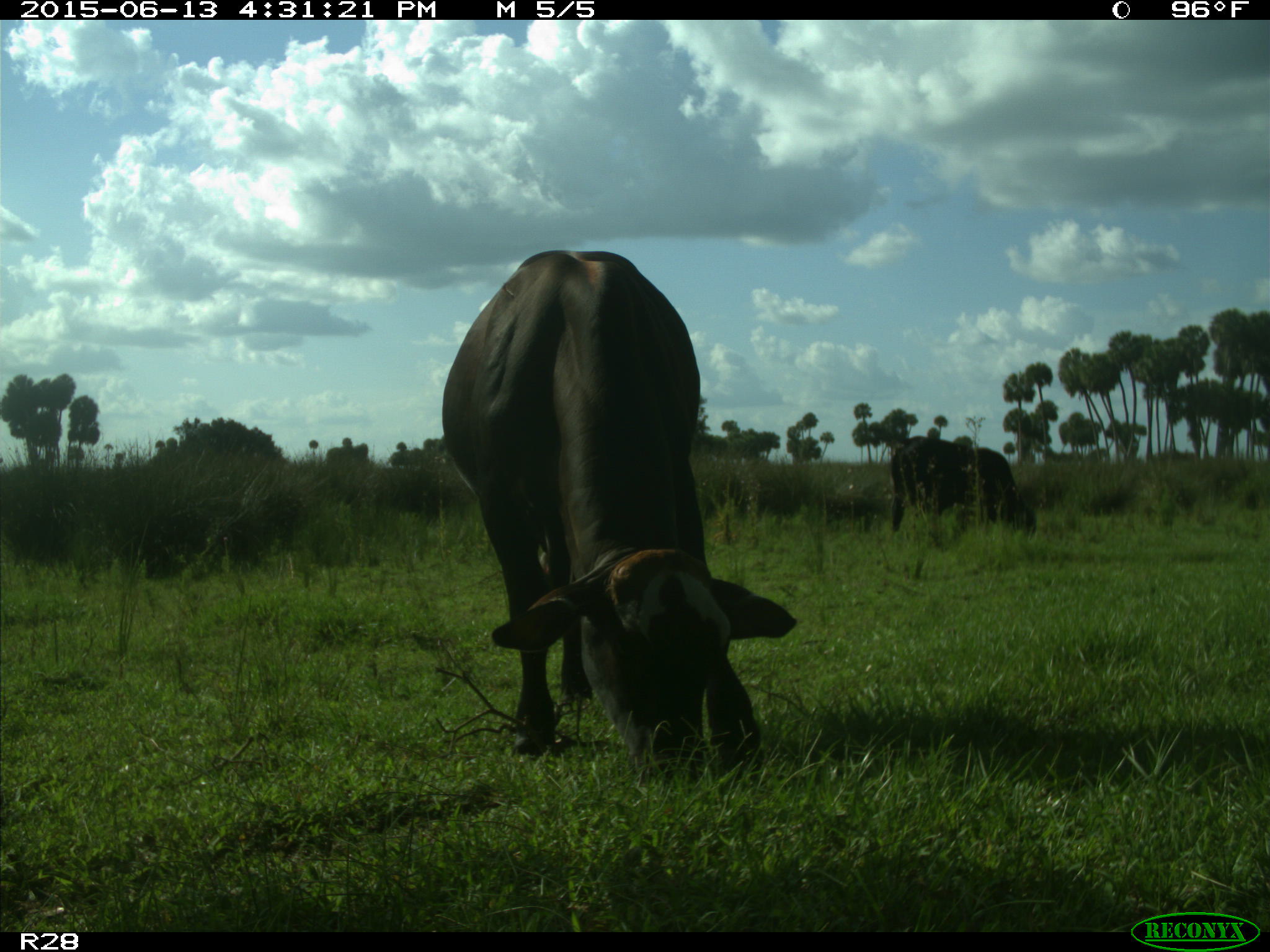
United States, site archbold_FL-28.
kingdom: Animalia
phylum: Chordata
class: Mammalia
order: Artiodactyla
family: Bovidae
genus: Bos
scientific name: Bos taurus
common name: domestic cow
Bos taurus (domestic cow).